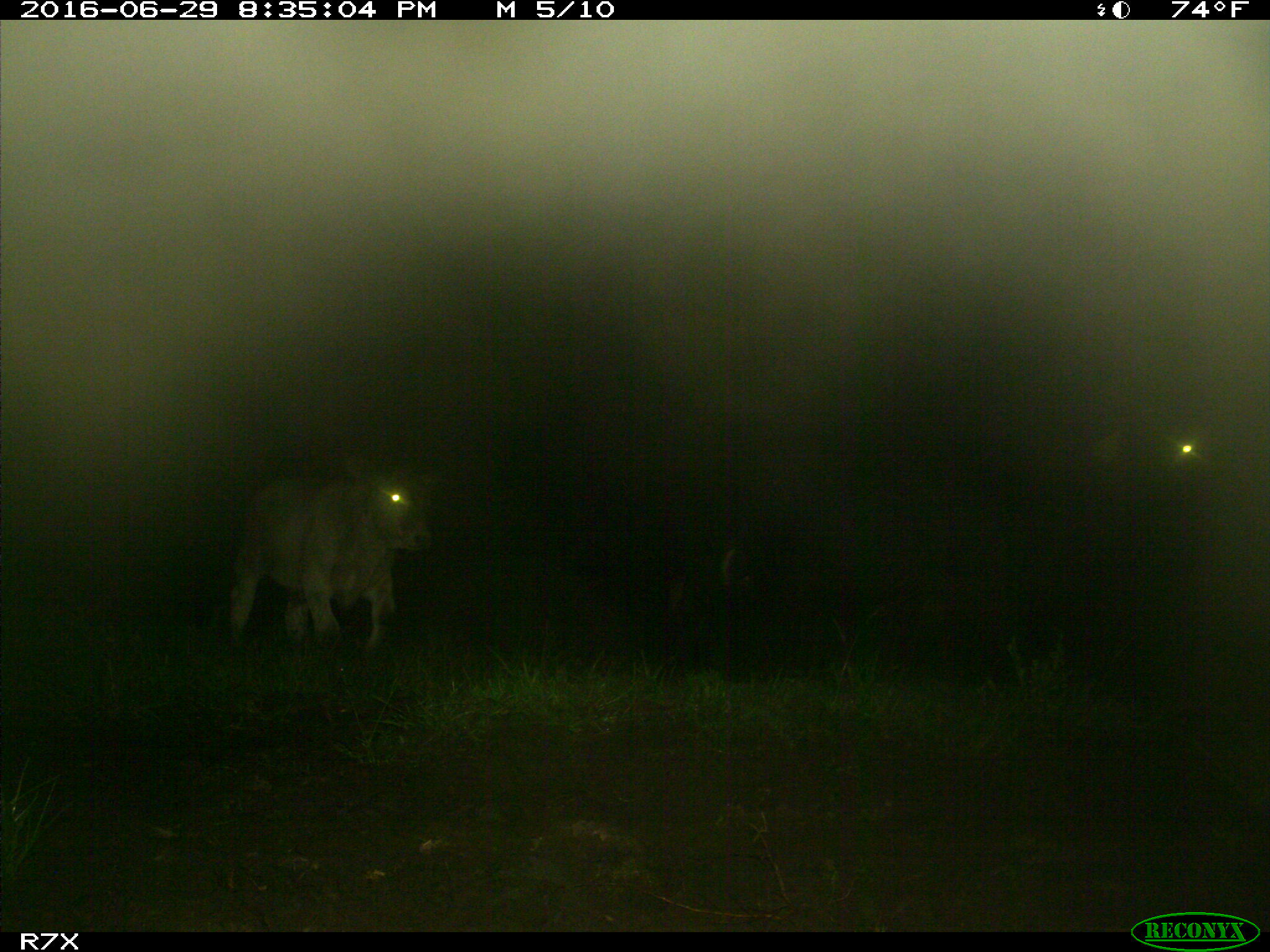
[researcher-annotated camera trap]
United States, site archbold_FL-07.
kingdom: Animalia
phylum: Chordata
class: Mammalia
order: Artiodactyla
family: Bovidae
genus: Bos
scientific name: Bos taurus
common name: domestic cow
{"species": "Bos taurus (domestic cow)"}